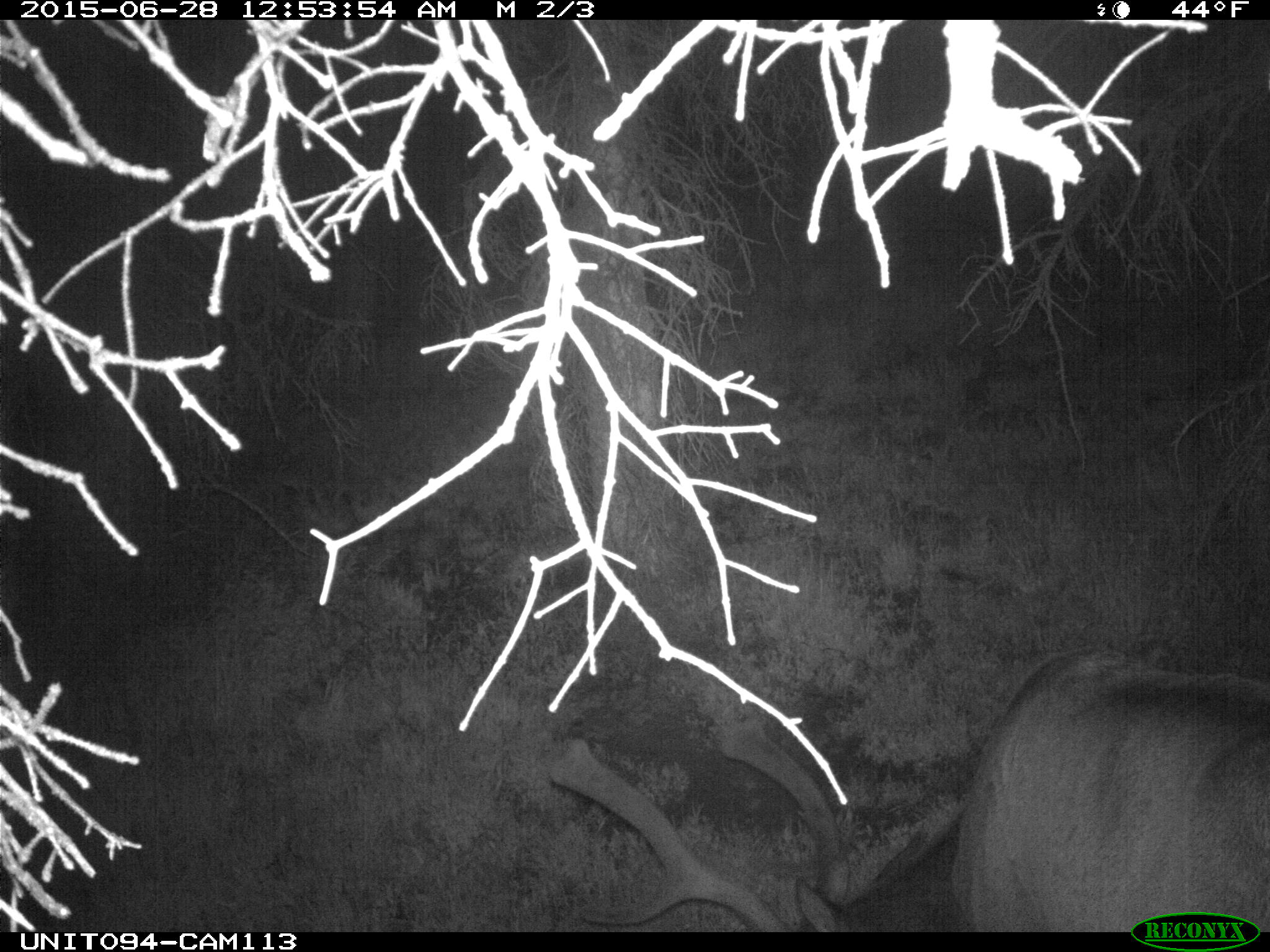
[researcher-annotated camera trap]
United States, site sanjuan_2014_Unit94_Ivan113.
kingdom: Animalia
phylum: Chordata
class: Mammalia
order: Artiodactyla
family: Cervidae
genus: Cervus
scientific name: Cervus elaphus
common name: red deer